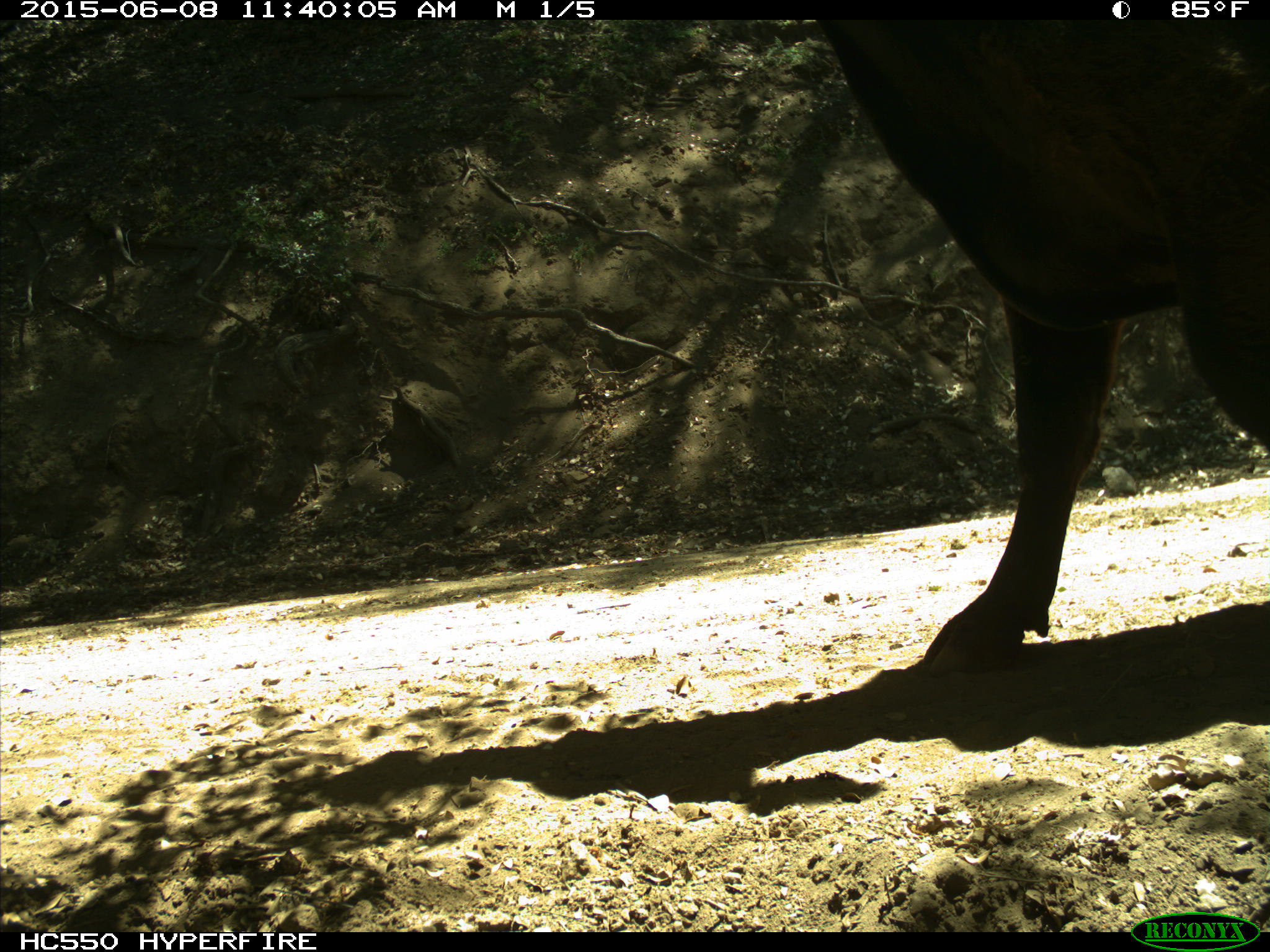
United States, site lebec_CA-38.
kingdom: Animalia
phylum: Chordata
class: Mammalia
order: Artiodactyla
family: Bovidae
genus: Bos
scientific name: Bos taurus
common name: domestic cow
Bos taurus (domestic cow).